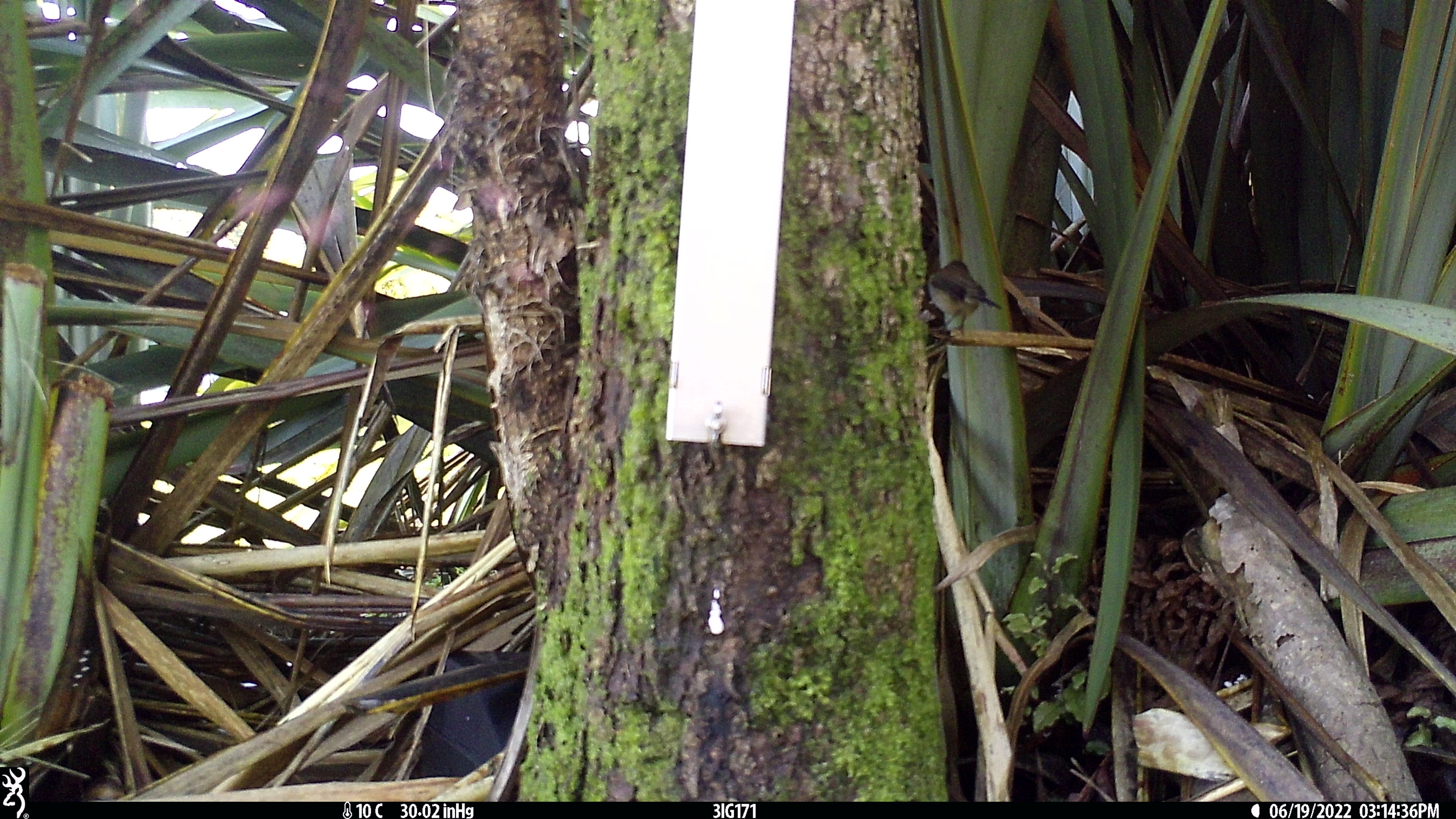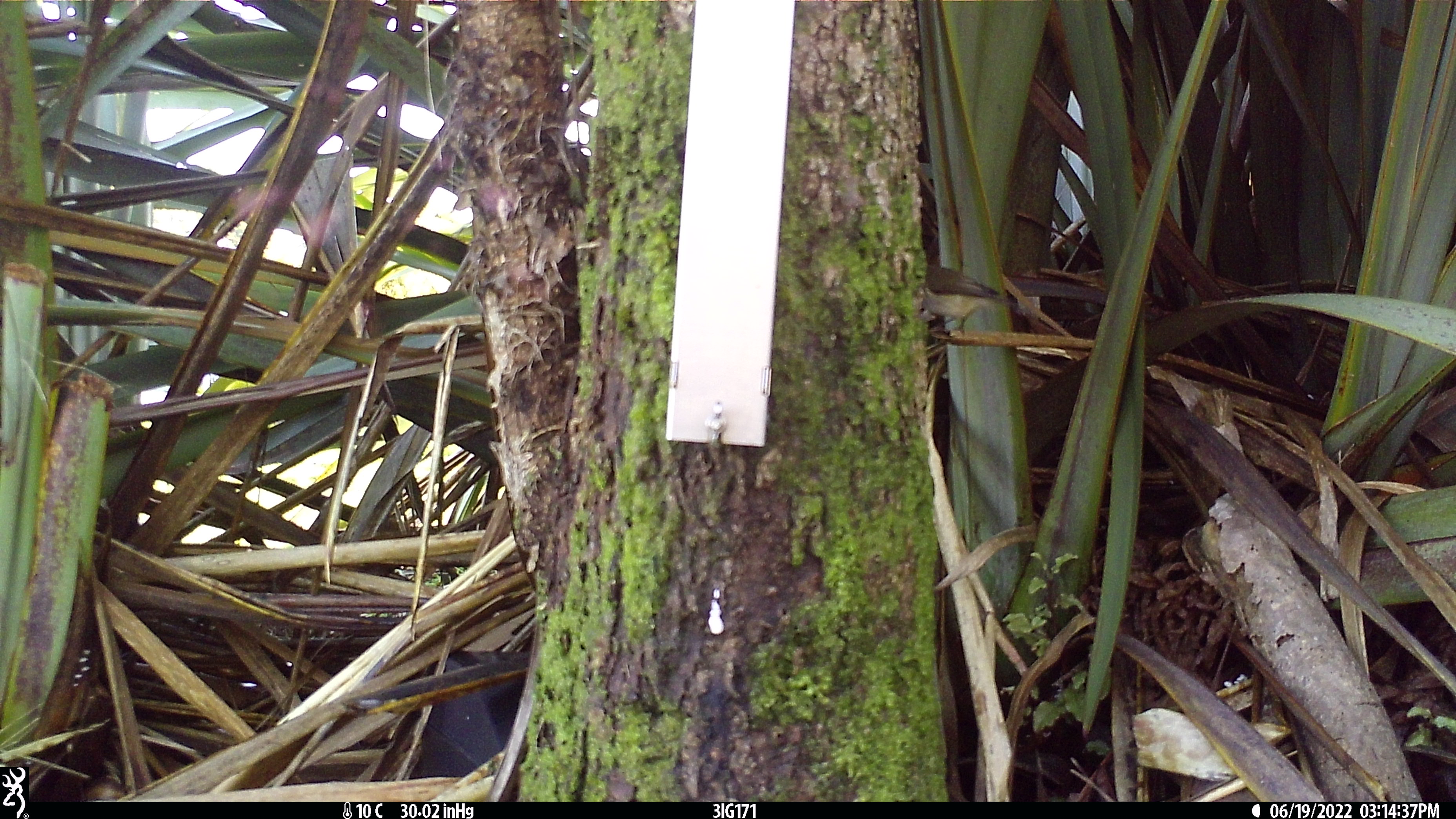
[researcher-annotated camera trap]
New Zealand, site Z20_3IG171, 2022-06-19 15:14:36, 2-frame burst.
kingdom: Animalia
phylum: Chordata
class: Aves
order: Passeriformes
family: Petroicidae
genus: Petroica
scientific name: Petroica macrocephala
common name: tomtit